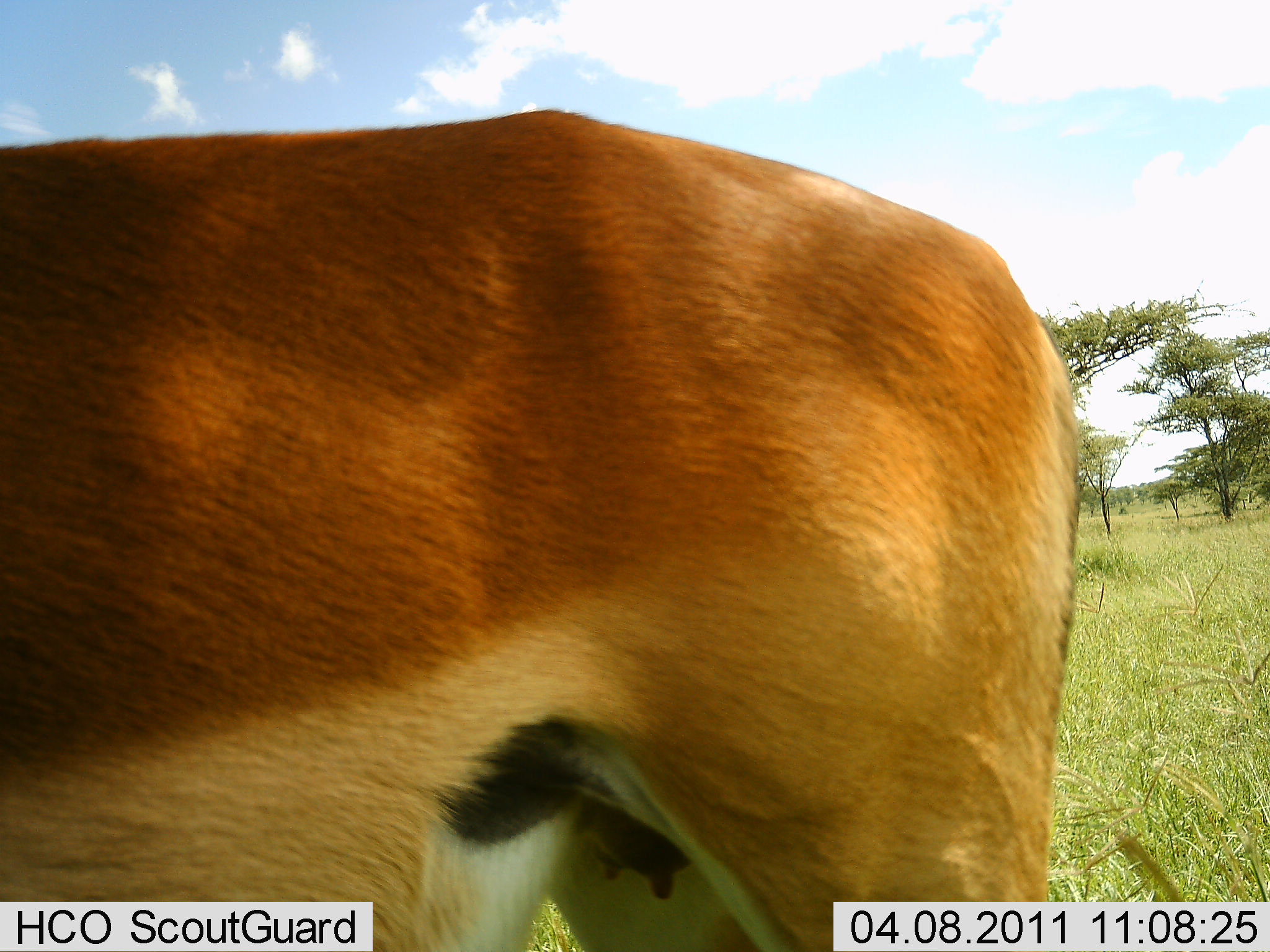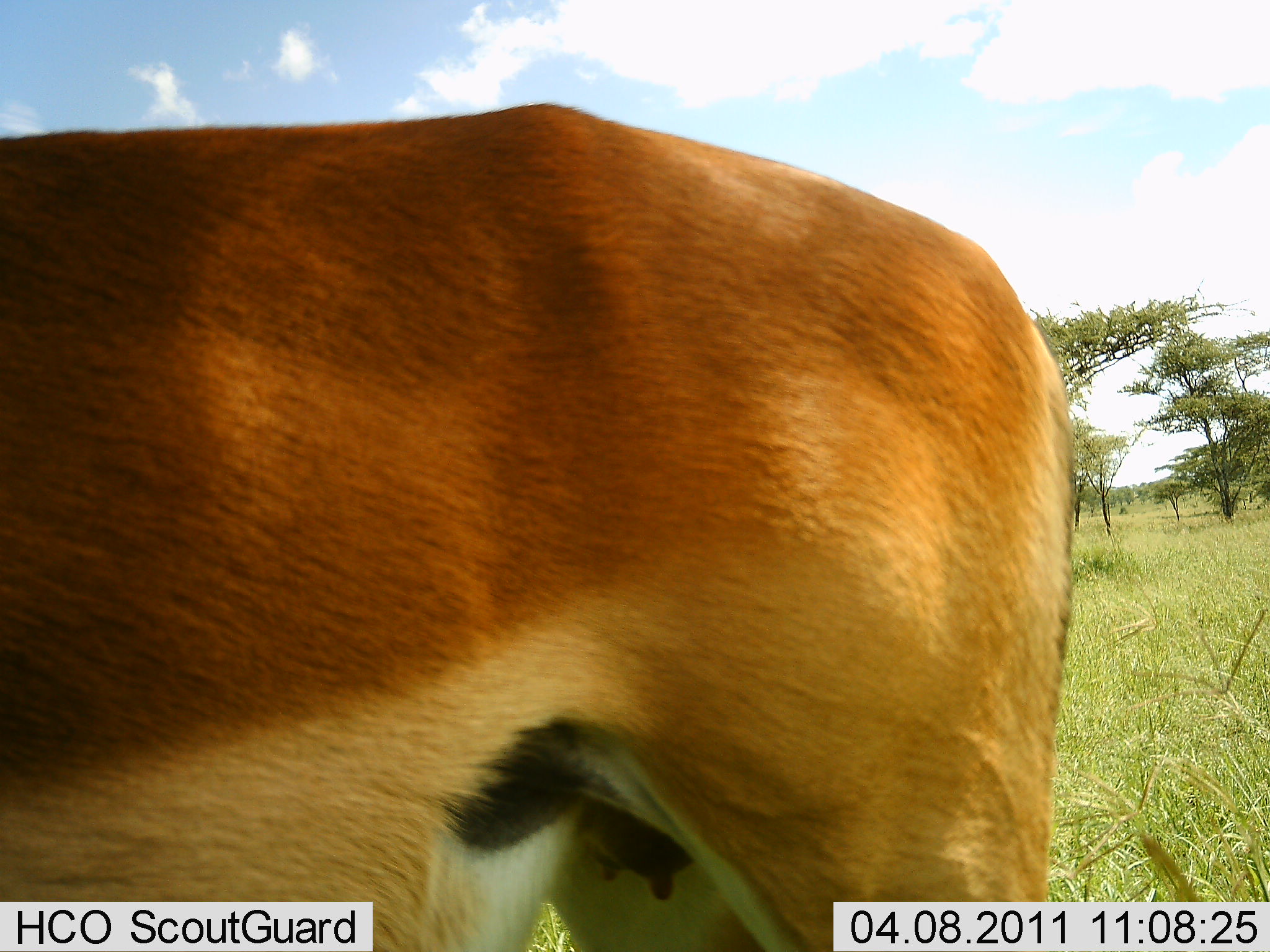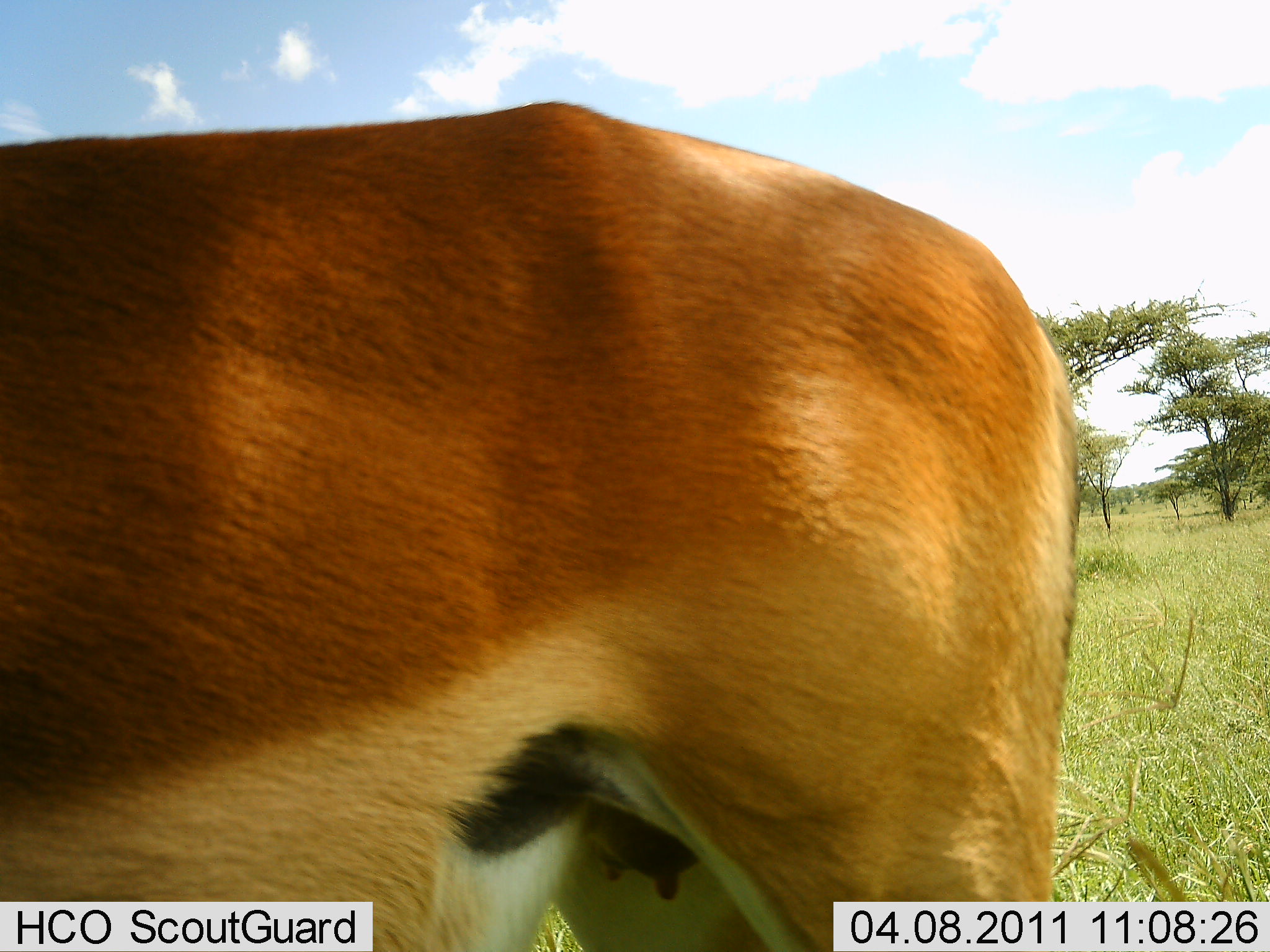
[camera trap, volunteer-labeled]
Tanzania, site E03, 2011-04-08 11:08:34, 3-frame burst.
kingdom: Animalia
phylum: Chordata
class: Mammalia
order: Artiodactyla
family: Bovidae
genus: Aepyceros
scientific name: Aepyceros melampus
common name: impala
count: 1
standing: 100%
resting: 0%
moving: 0%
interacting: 0%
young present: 0%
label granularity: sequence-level